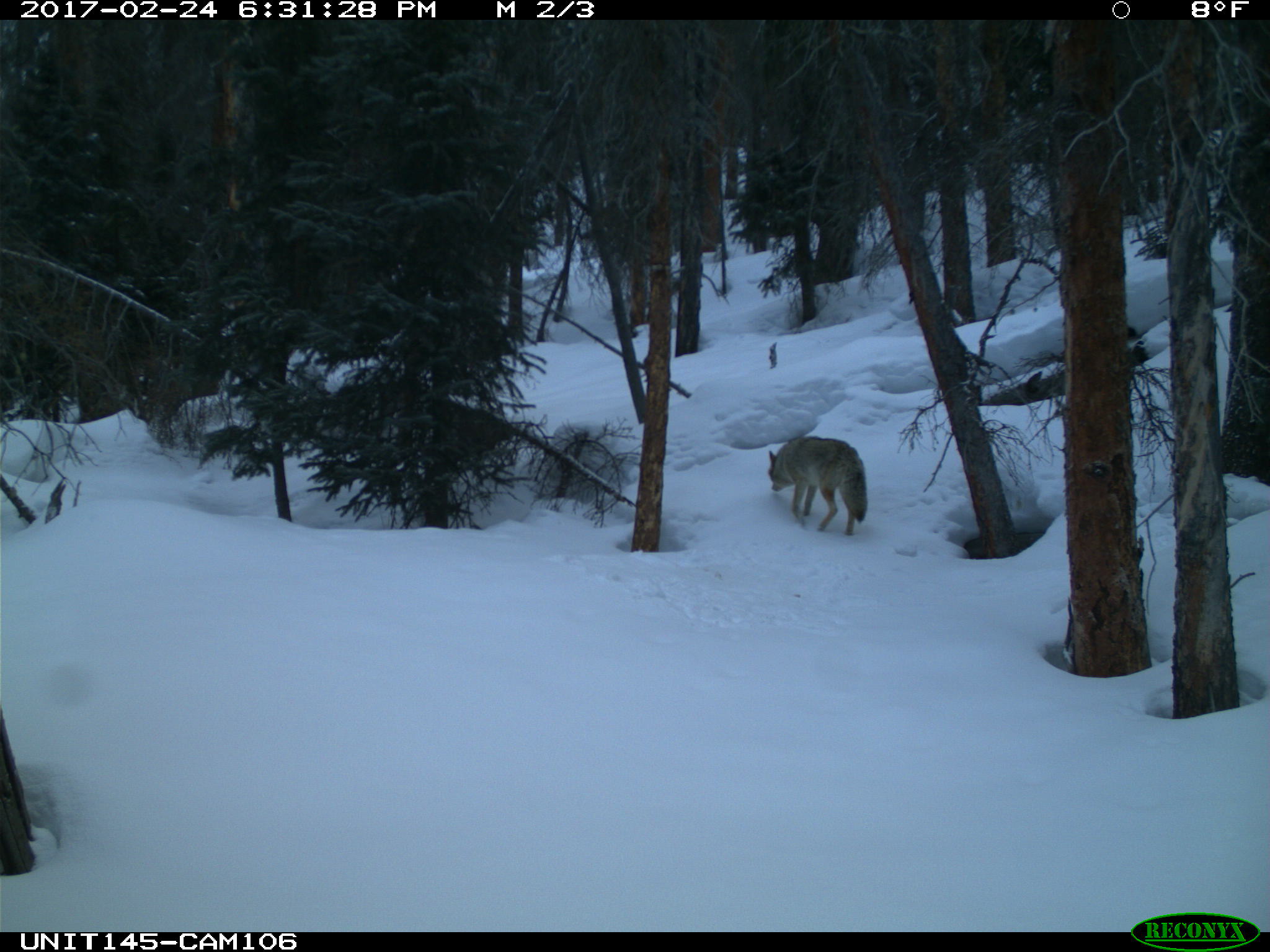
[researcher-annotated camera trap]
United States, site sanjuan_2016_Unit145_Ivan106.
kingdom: Animalia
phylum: Chordata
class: Mammalia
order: Carnivora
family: Canidae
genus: Canis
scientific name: Canis latrans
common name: coyote